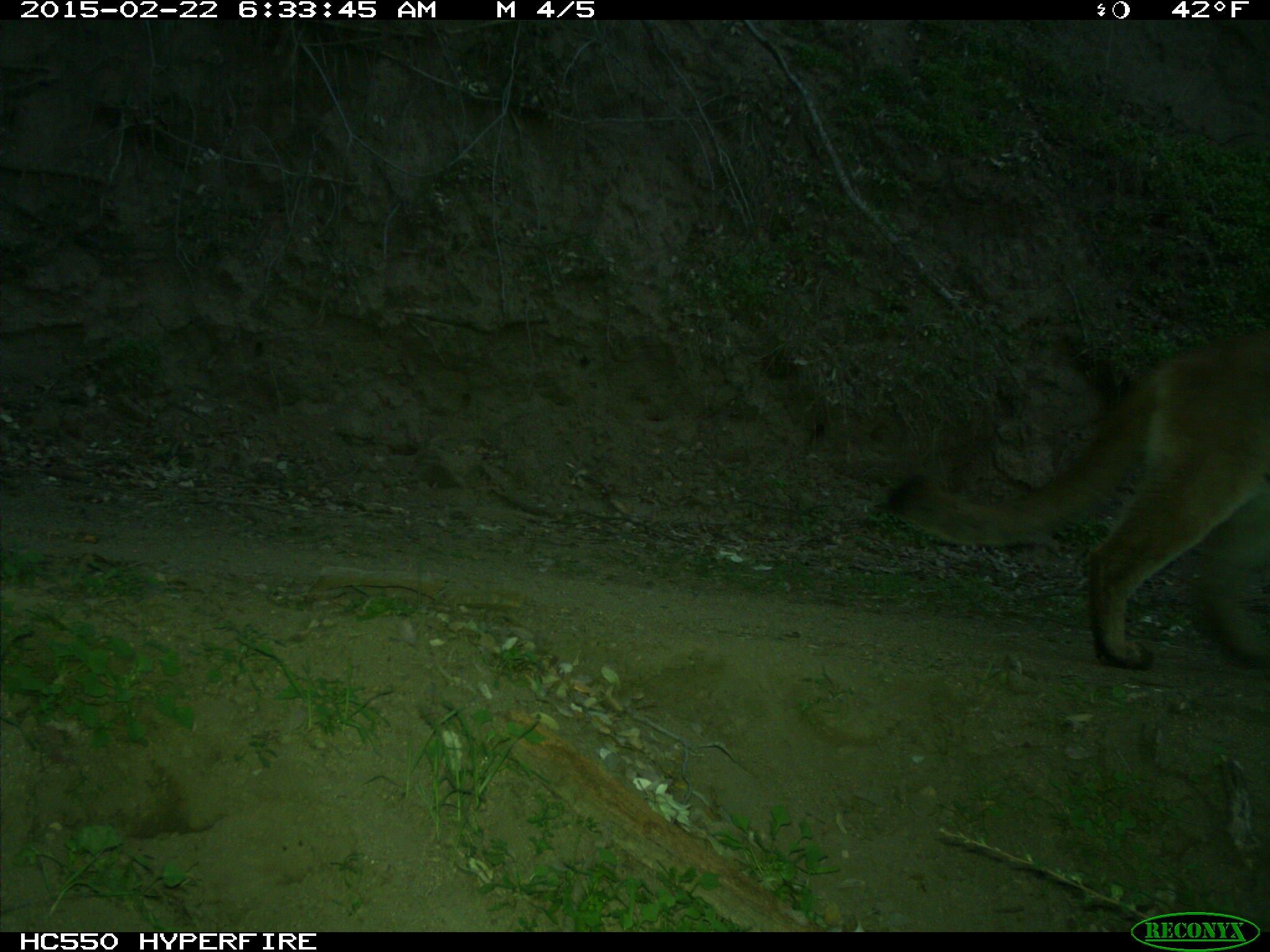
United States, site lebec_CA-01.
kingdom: Animalia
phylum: Chordata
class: Mammalia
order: Carnivora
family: Felidae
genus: Puma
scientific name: Puma concolor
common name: mountain lion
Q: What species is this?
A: Puma concolor (mountain lion).